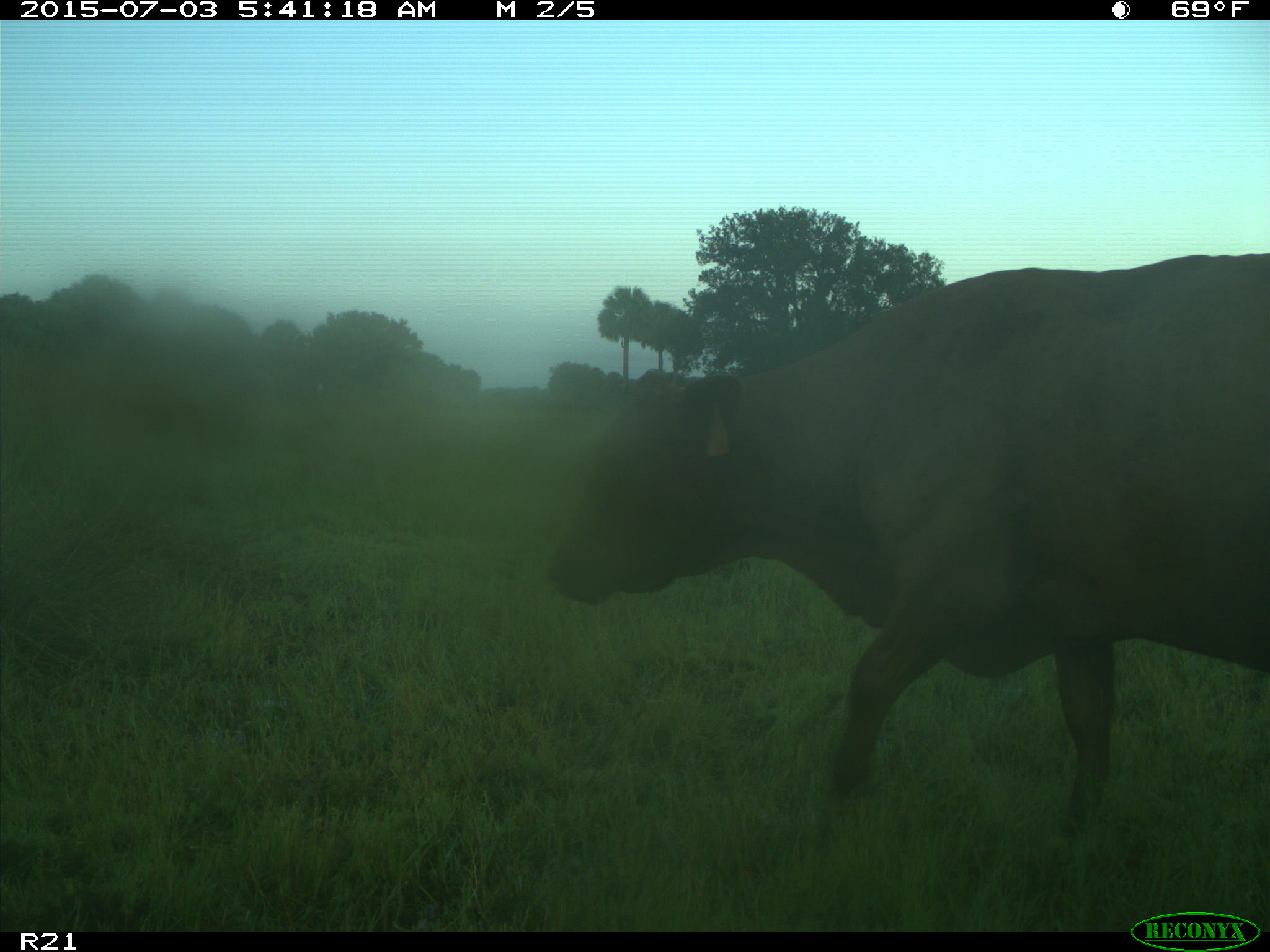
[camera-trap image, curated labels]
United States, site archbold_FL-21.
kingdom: Animalia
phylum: Chordata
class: Mammalia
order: Artiodactyla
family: Bovidae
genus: Bos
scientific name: Bos taurus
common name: domestic cow